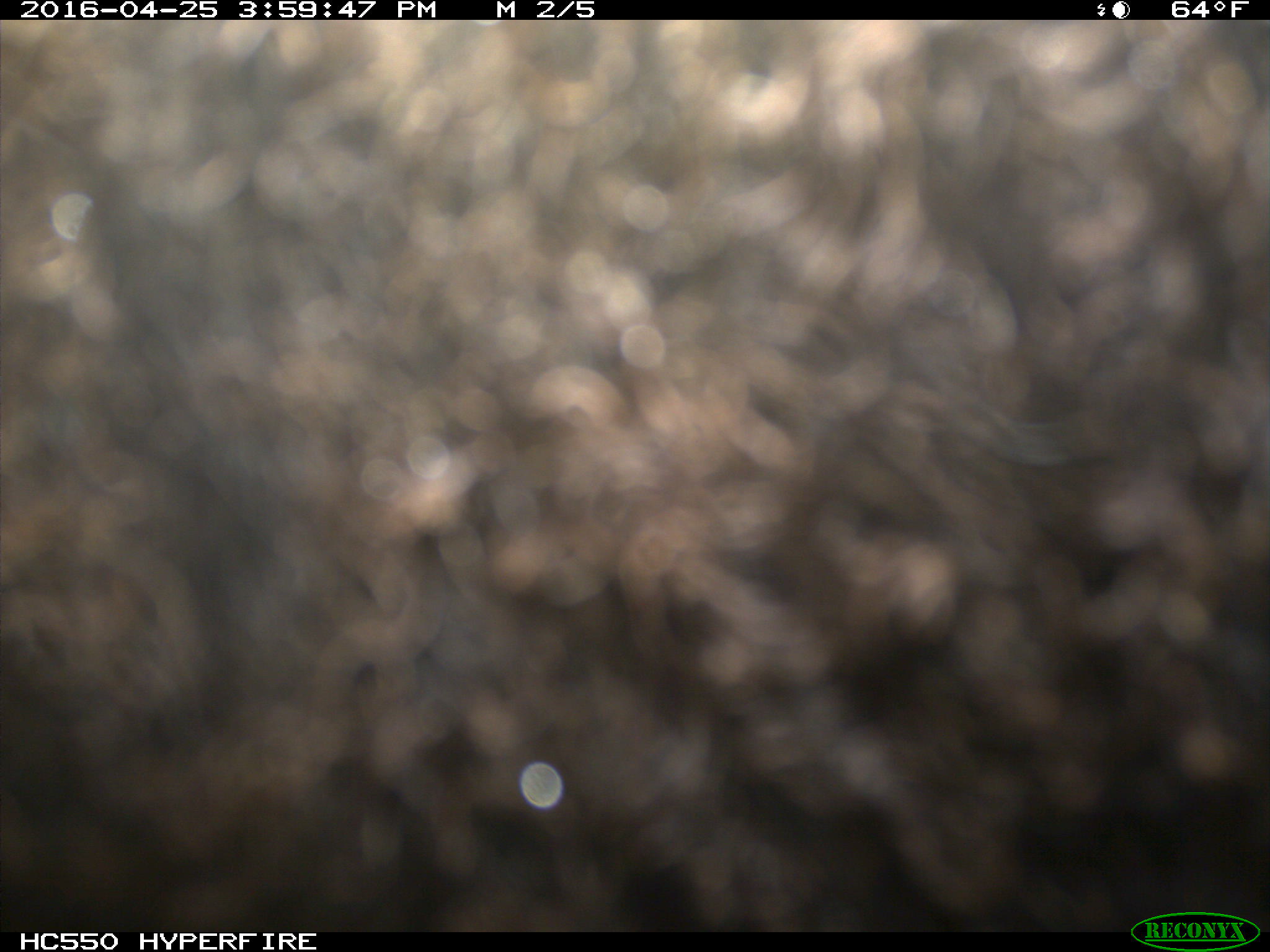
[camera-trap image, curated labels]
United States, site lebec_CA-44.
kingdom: Animalia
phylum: Chordata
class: Mammalia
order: Artiodactyla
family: Bovidae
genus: Bos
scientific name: Bos taurus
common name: domestic cow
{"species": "Bos taurus (domestic cow)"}